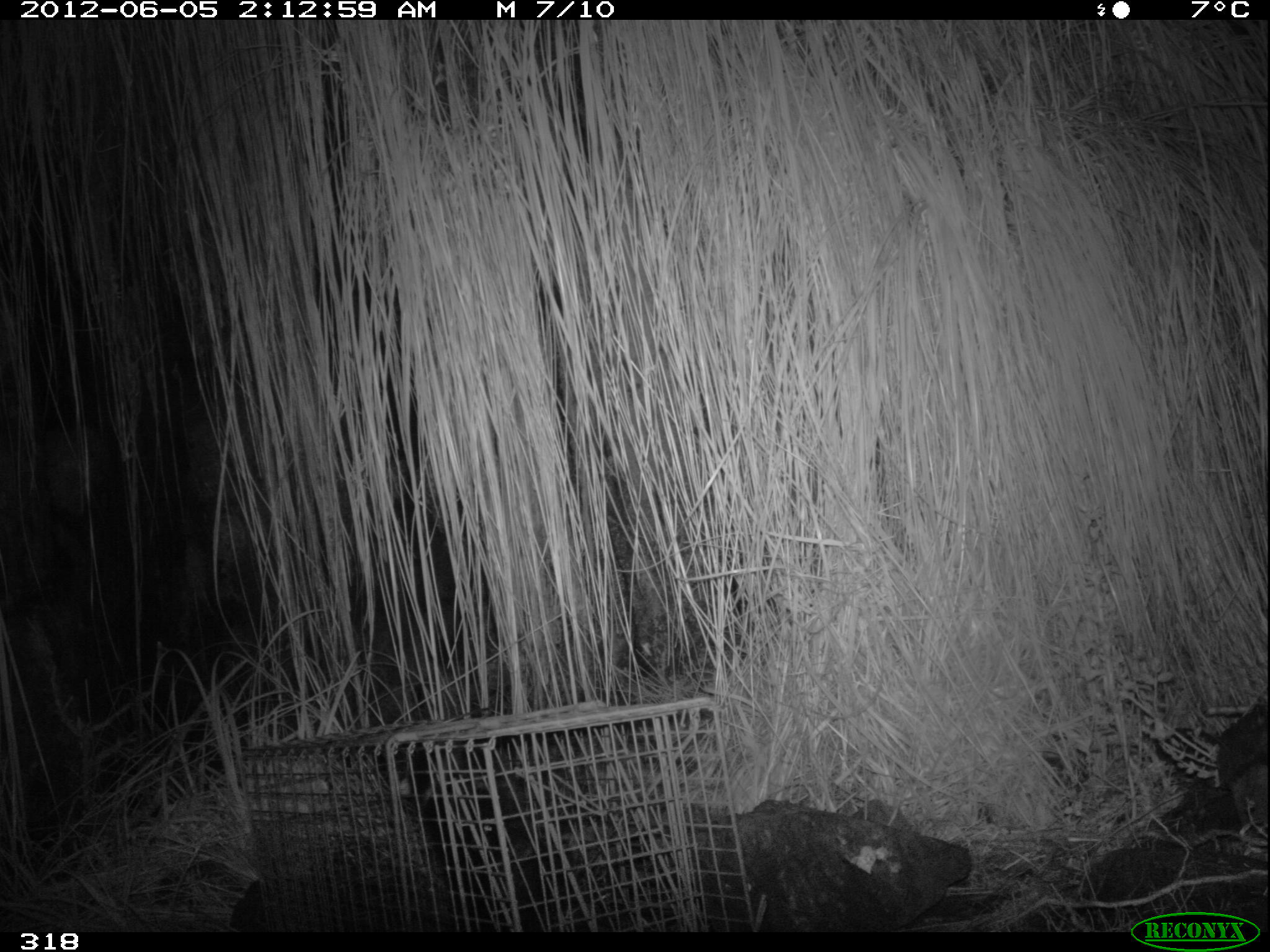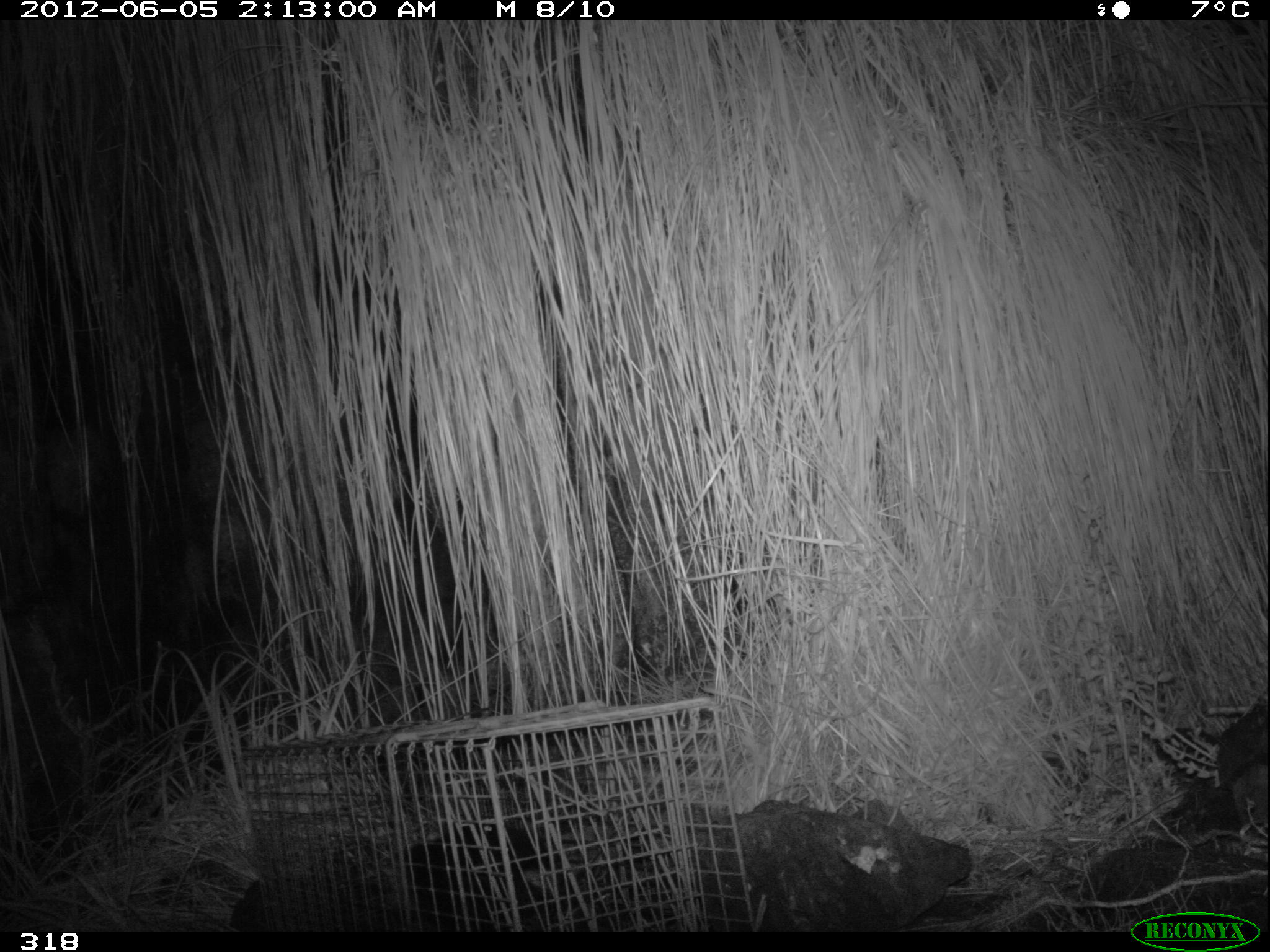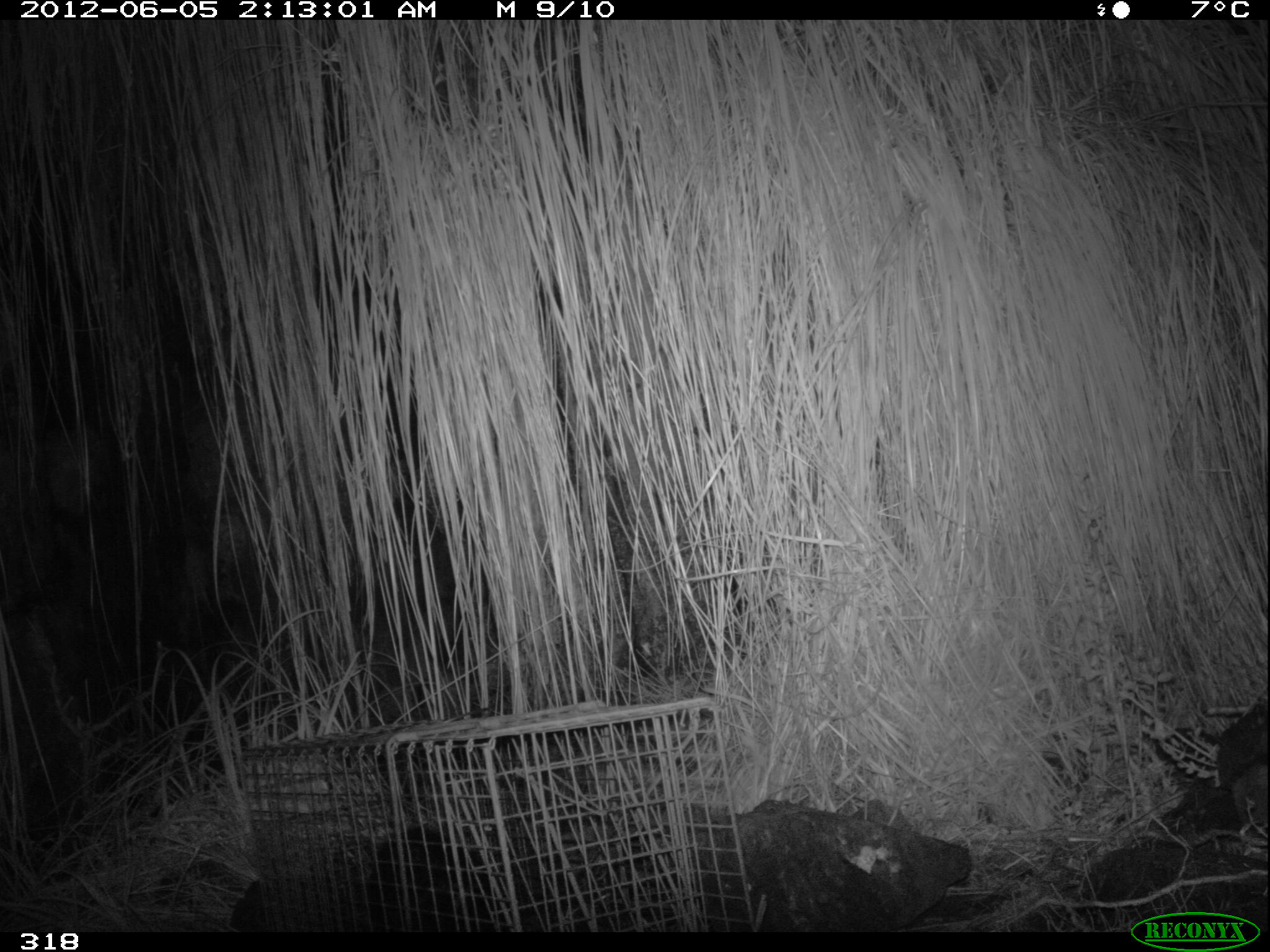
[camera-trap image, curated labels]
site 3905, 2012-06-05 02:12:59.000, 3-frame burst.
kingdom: Animalia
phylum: Chordata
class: Mammalia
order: Didelphimorphia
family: Didelphidae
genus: Didelphis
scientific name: Didelphis pernigra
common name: andean white-eared opossum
Didelphis pernigra (andean white-eared opossum).